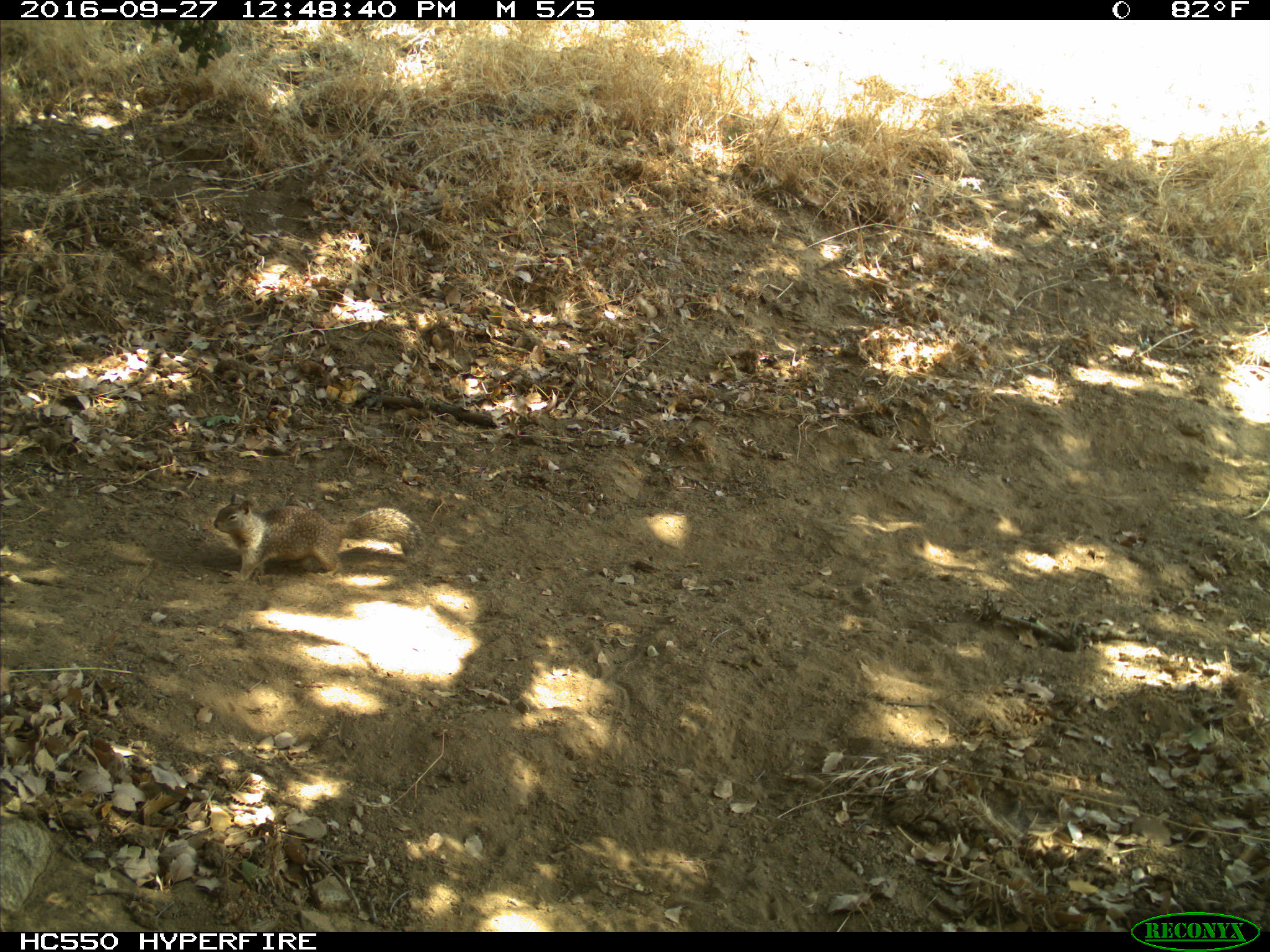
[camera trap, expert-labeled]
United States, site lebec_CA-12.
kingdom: Animalia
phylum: Chordata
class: Mammalia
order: Rodentia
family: Sciuridae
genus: Otospermophilus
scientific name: Otospermophilus beecheyi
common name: california ground squirrel